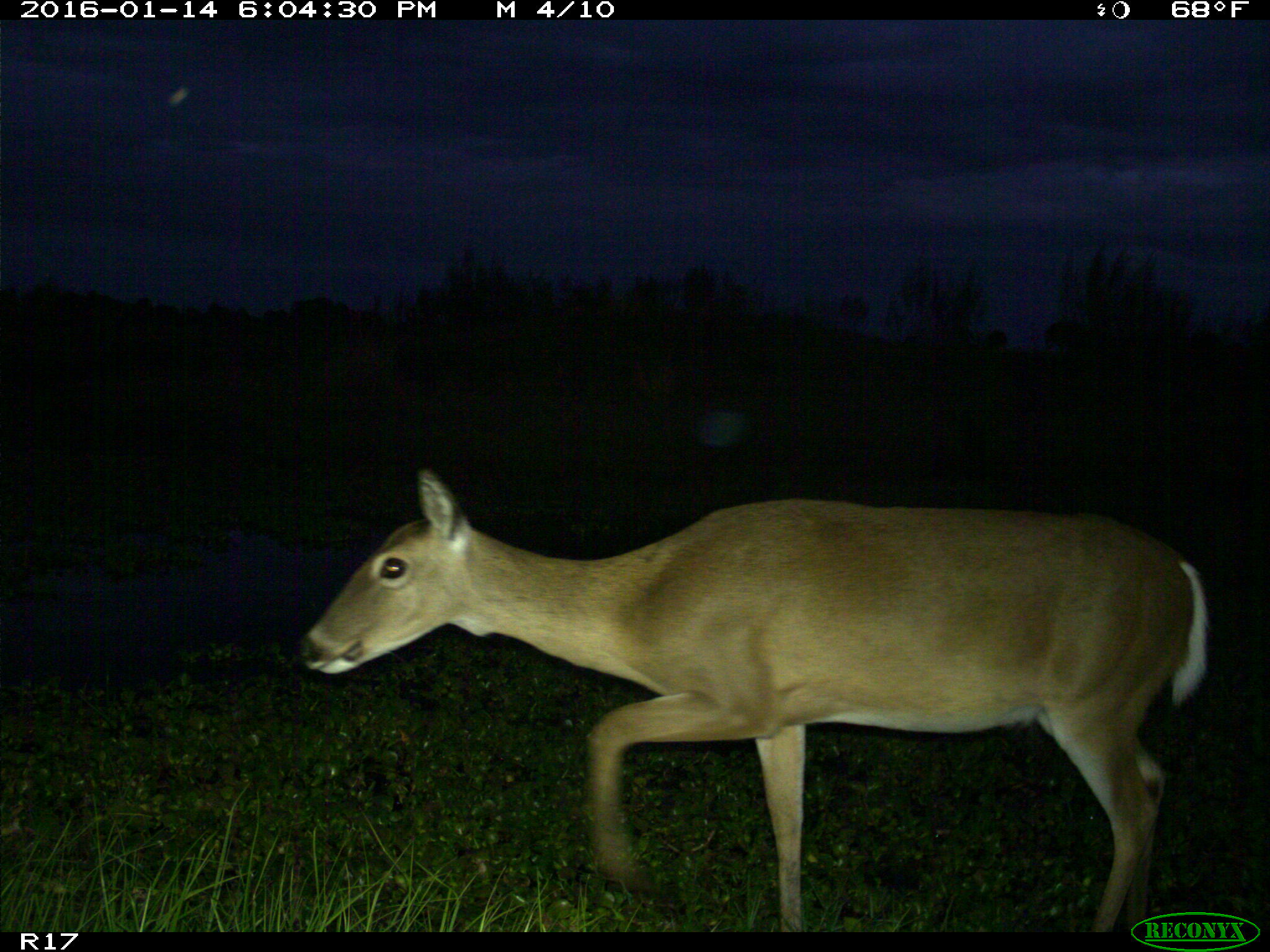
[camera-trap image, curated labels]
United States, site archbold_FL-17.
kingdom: Animalia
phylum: Chordata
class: Mammalia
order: Artiodactyla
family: Cervidae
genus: Odocoileus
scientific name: Odocoileus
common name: deer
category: unidentified deer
Unidentified deer (deer) (Odocoileus).